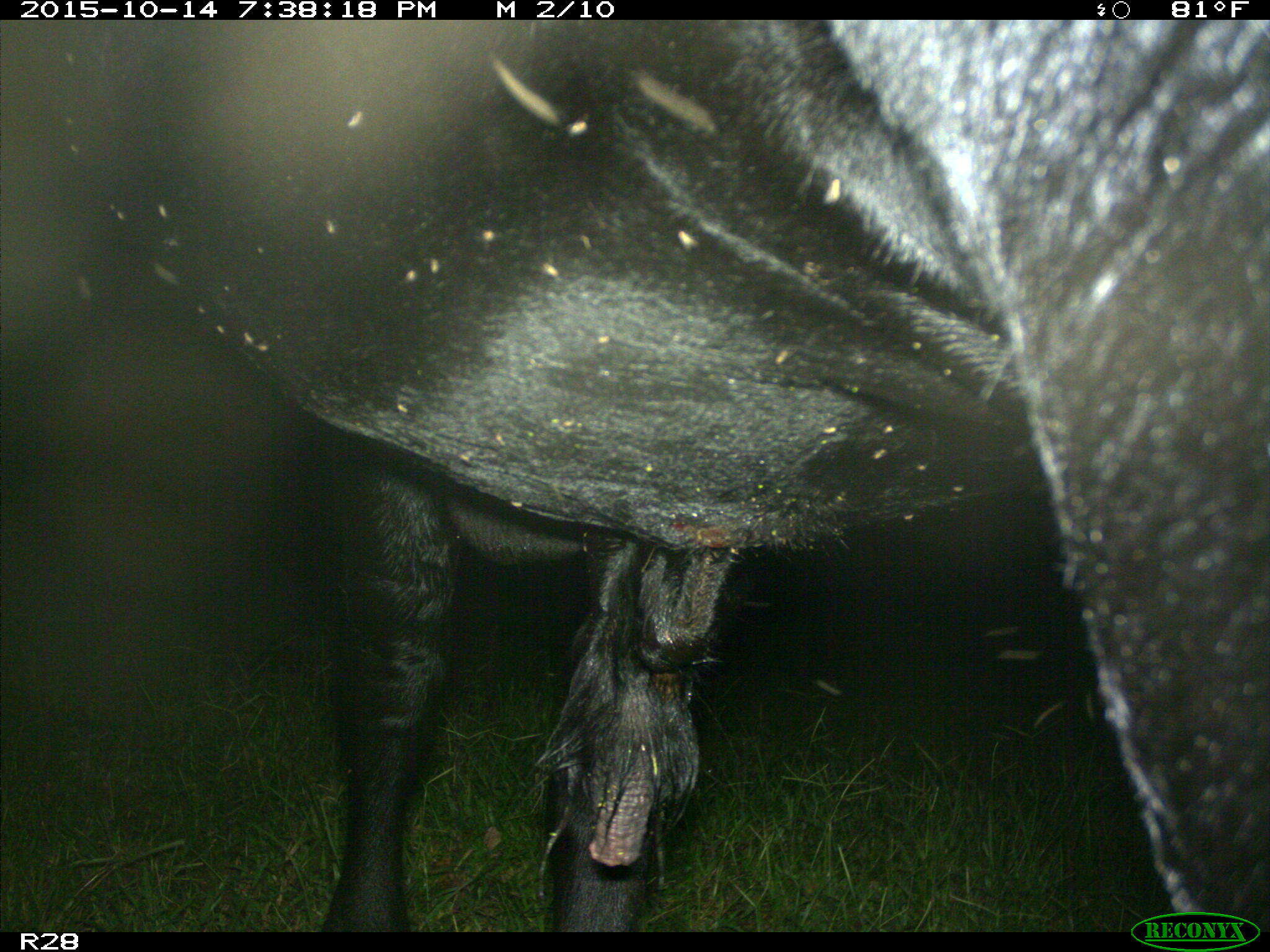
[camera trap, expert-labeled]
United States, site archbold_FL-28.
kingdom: Animalia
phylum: Chordata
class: Mammalia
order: Artiodactyla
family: Bovidae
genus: Bos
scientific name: Bos taurus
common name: domestic cow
Bos taurus (domestic cow).